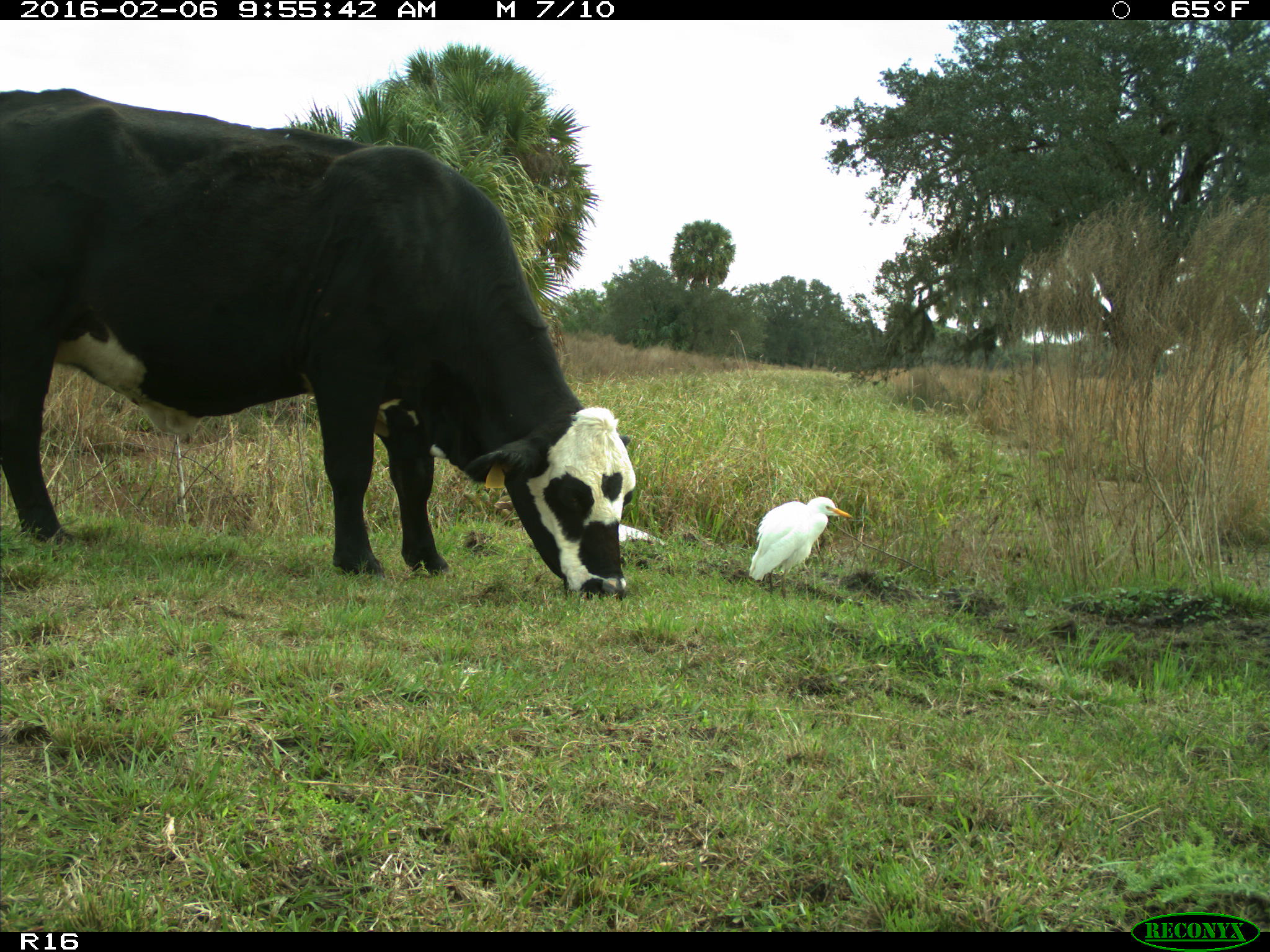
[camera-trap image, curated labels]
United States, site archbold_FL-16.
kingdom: Animalia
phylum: Chordata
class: Mammalia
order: Artiodactyla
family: Bovidae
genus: Bos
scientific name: Bos taurus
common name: domestic cow